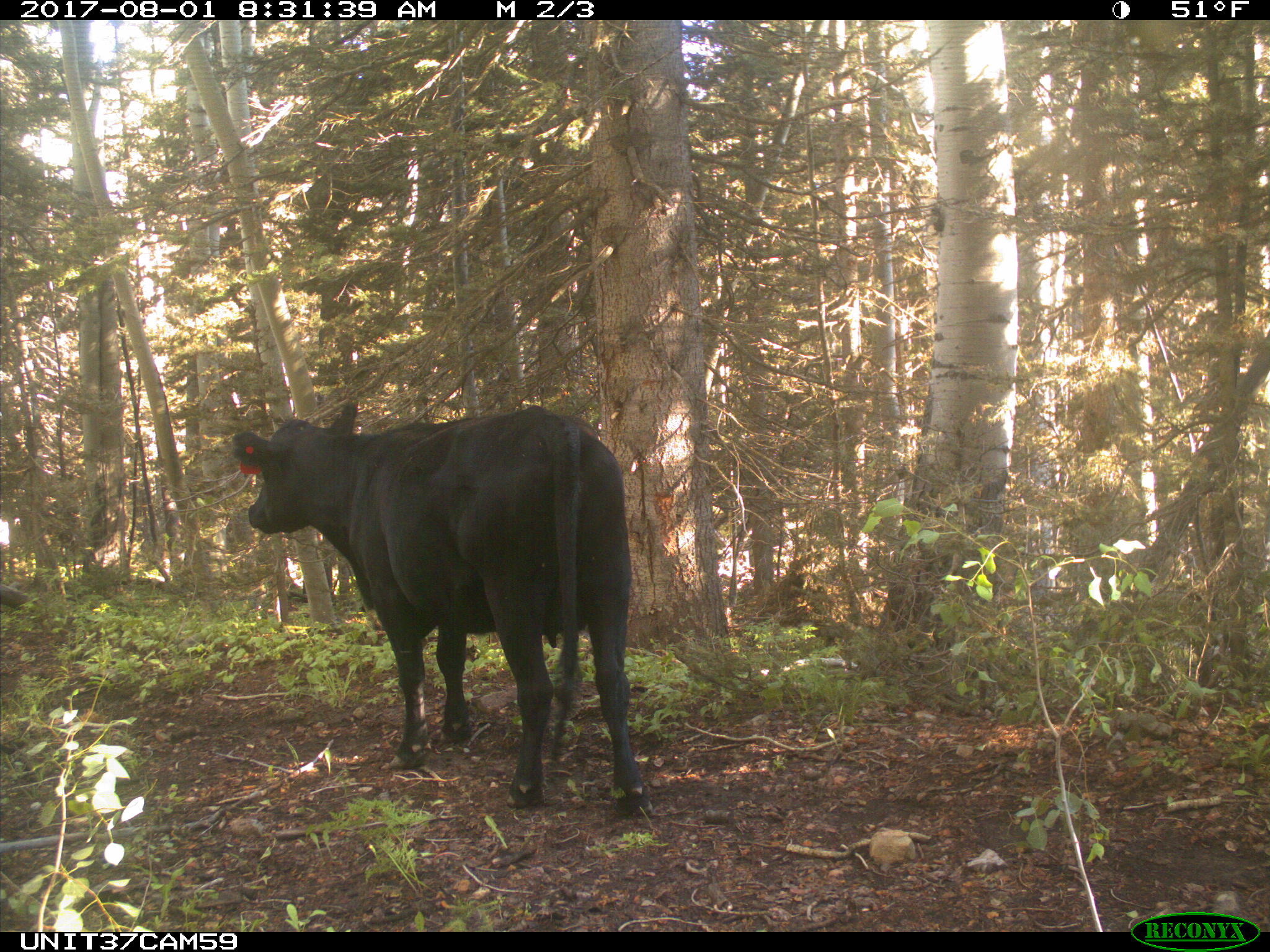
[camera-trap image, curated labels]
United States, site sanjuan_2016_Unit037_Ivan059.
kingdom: Animalia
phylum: Chordata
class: Mammalia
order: Artiodactyla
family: Bovidae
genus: Bos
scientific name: Bos taurus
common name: domestic cow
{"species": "Bos taurus (domestic cow)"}